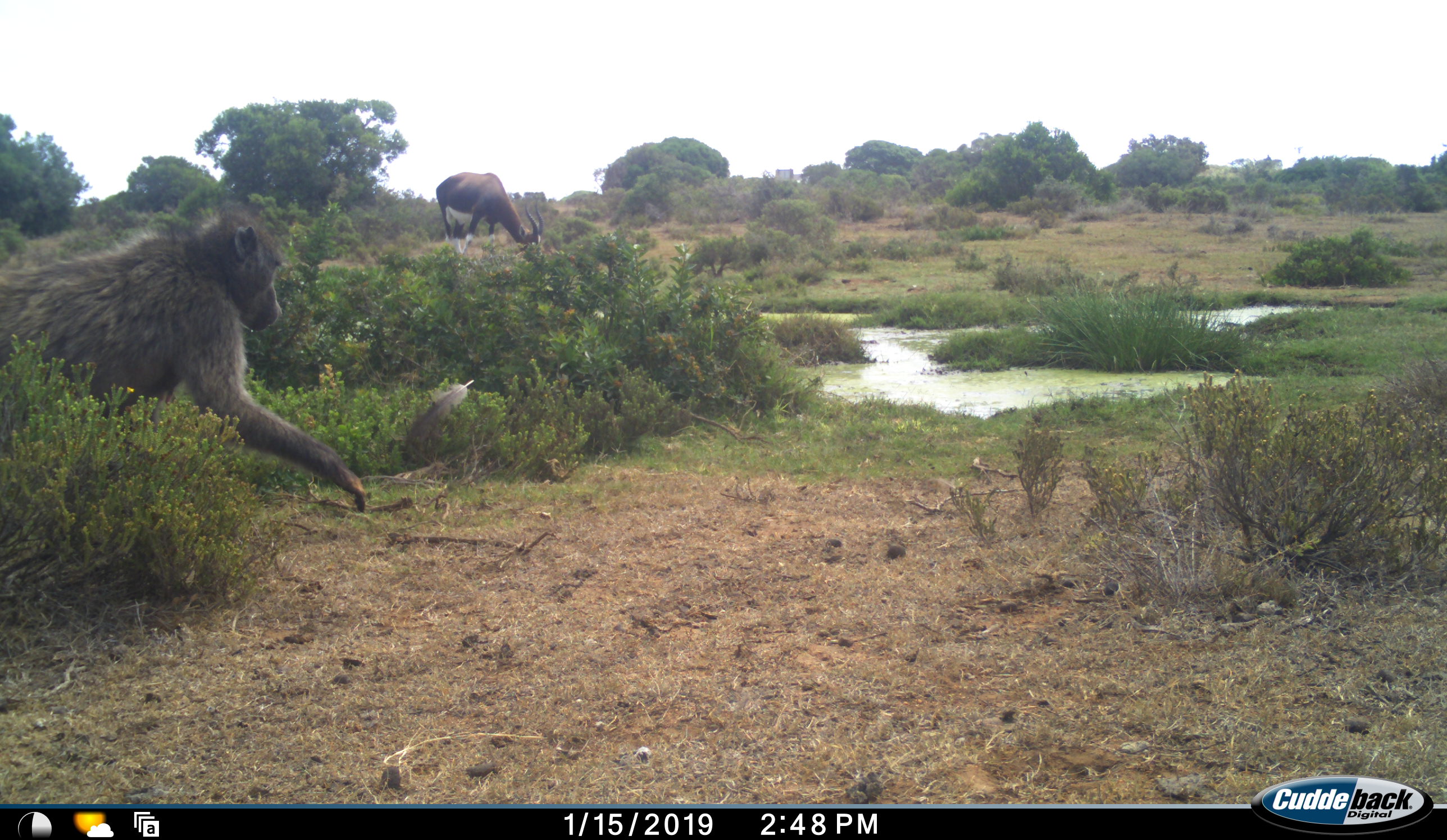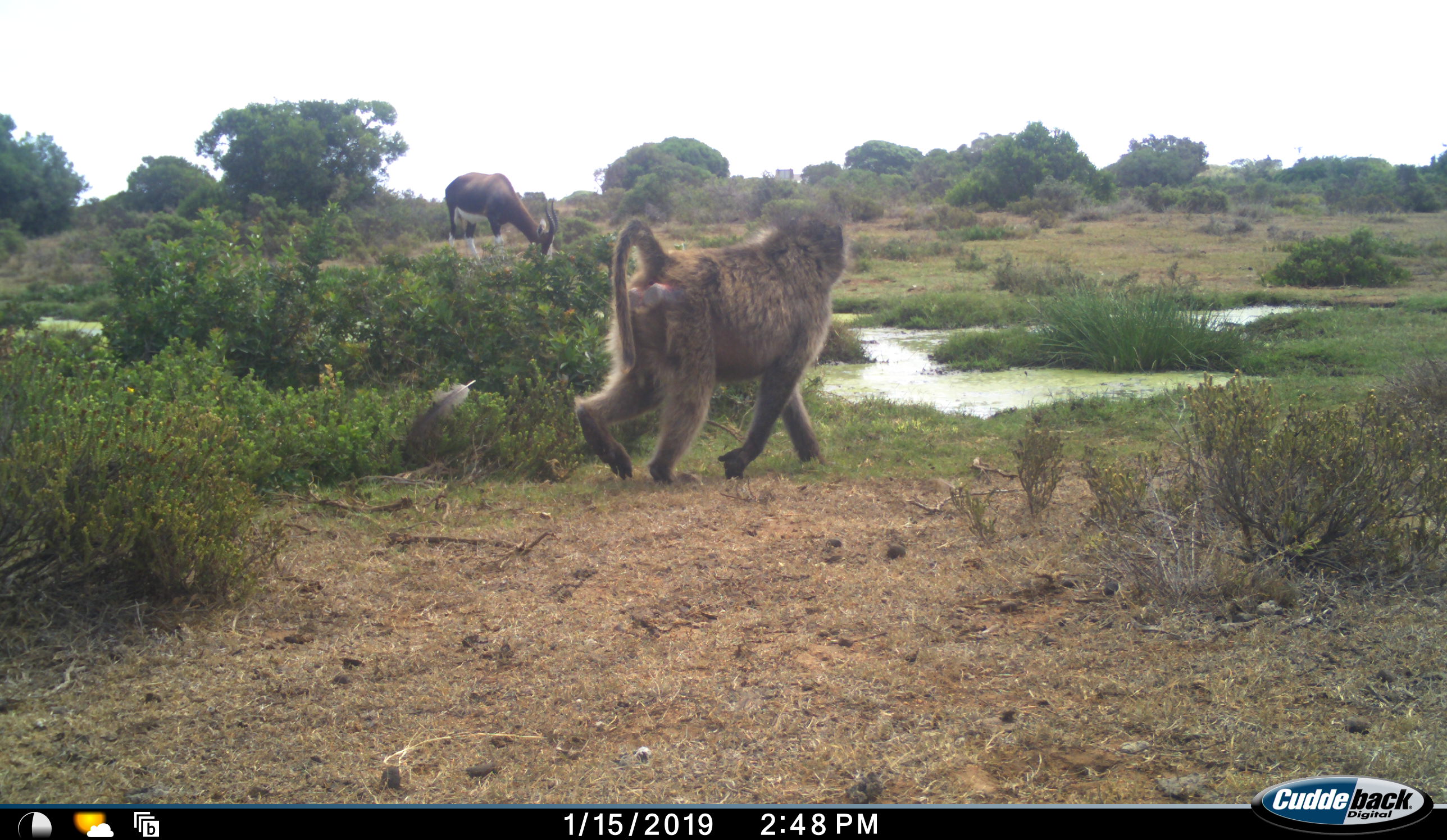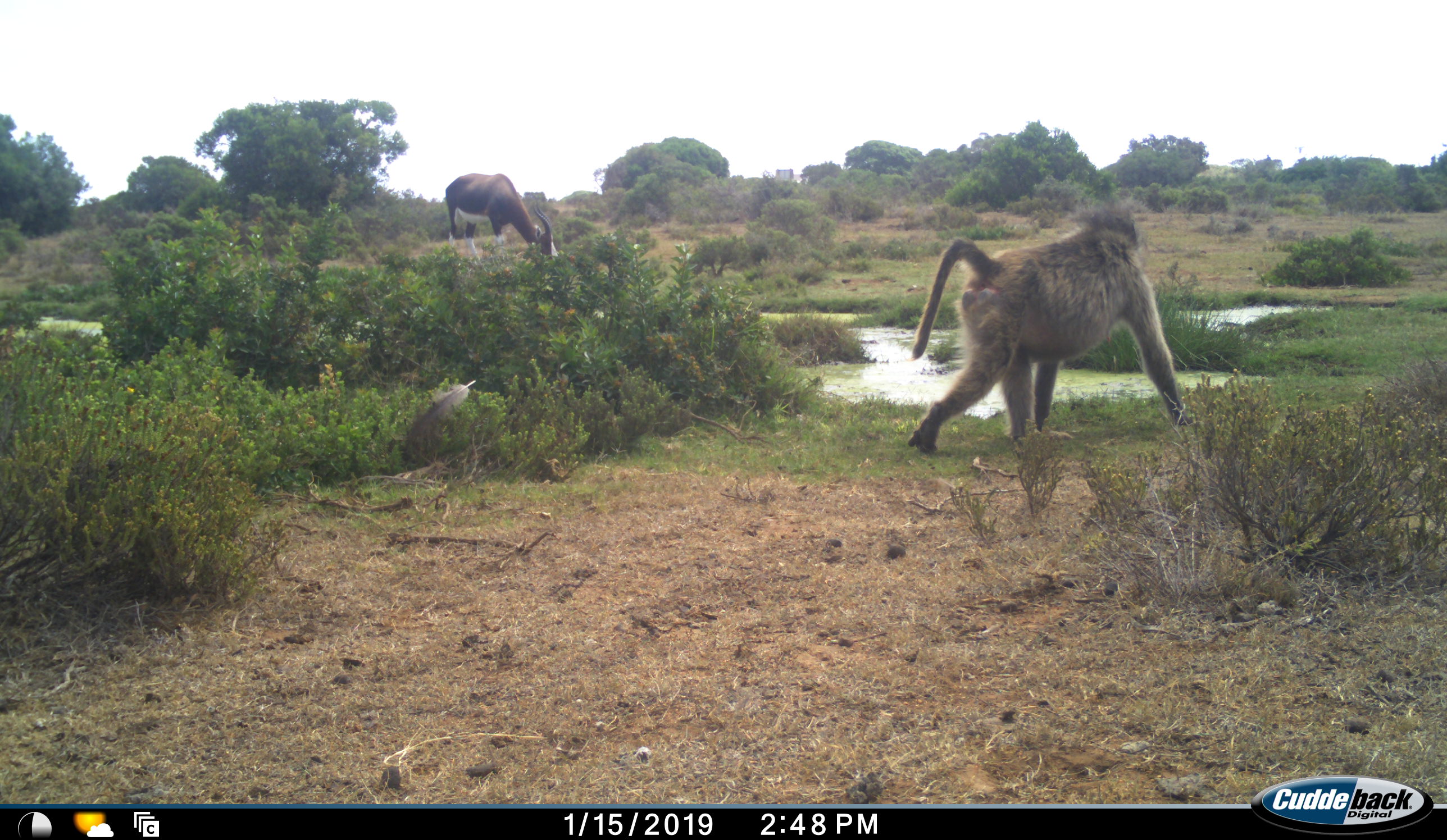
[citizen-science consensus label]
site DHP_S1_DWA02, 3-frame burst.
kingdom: Animalia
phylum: Chordata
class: Mammalia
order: Primates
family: Cercopithecidae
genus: Papio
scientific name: Papio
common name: baboon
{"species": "baboon (Papio)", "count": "1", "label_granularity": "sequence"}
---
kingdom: Animalia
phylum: Chordata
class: Mammalia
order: Artiodactyla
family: Bovidae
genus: Damaliscus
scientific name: Damaliscus pygargus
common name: bontebok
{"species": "bontebok (Damaliscus pygargus)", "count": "1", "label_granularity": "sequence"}